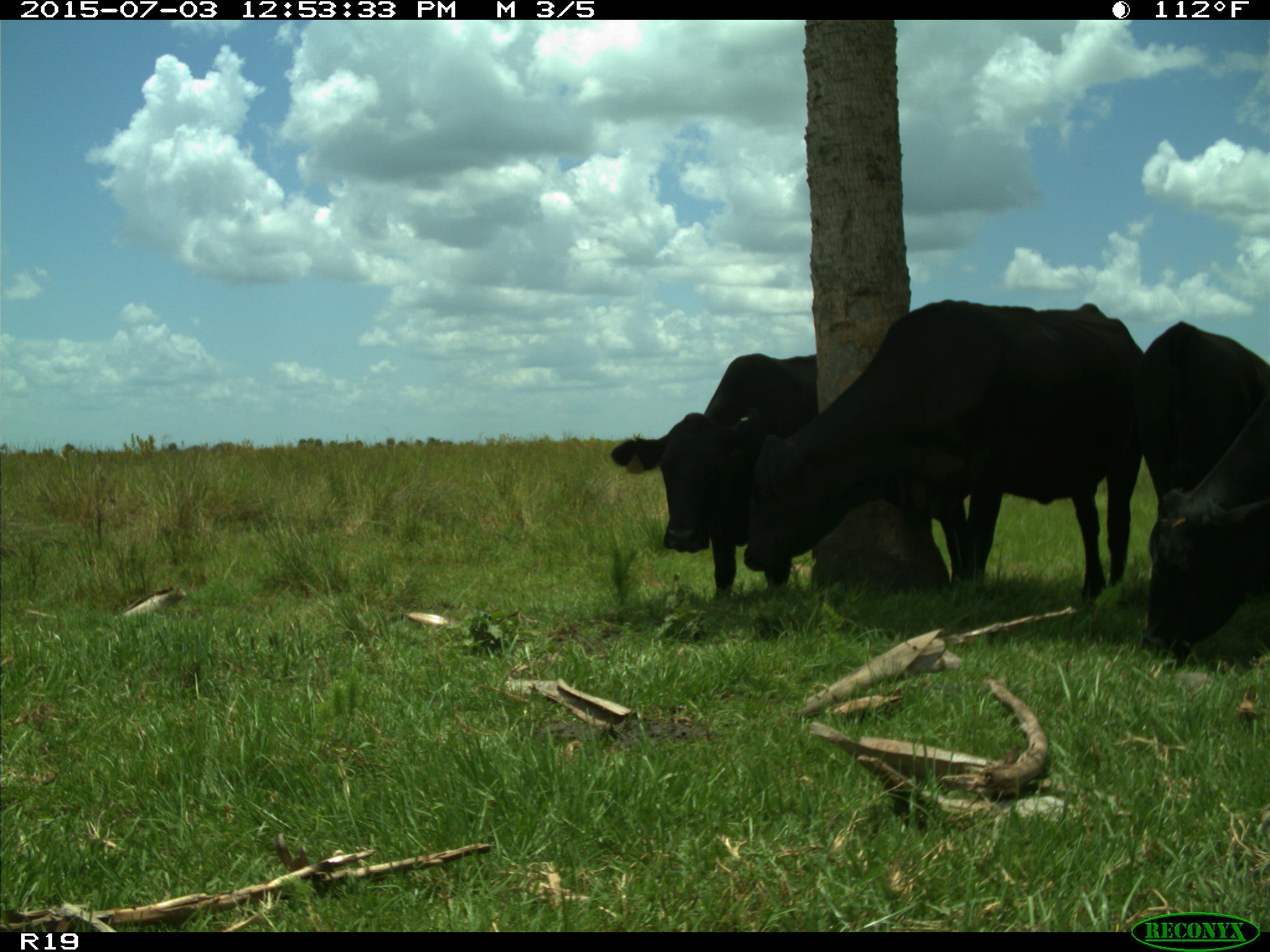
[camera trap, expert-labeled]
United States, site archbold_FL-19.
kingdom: Animalia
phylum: Chordata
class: Mammalia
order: Artiodactyla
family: Bovidae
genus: Bos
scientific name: Bos taurus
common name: domestic cow